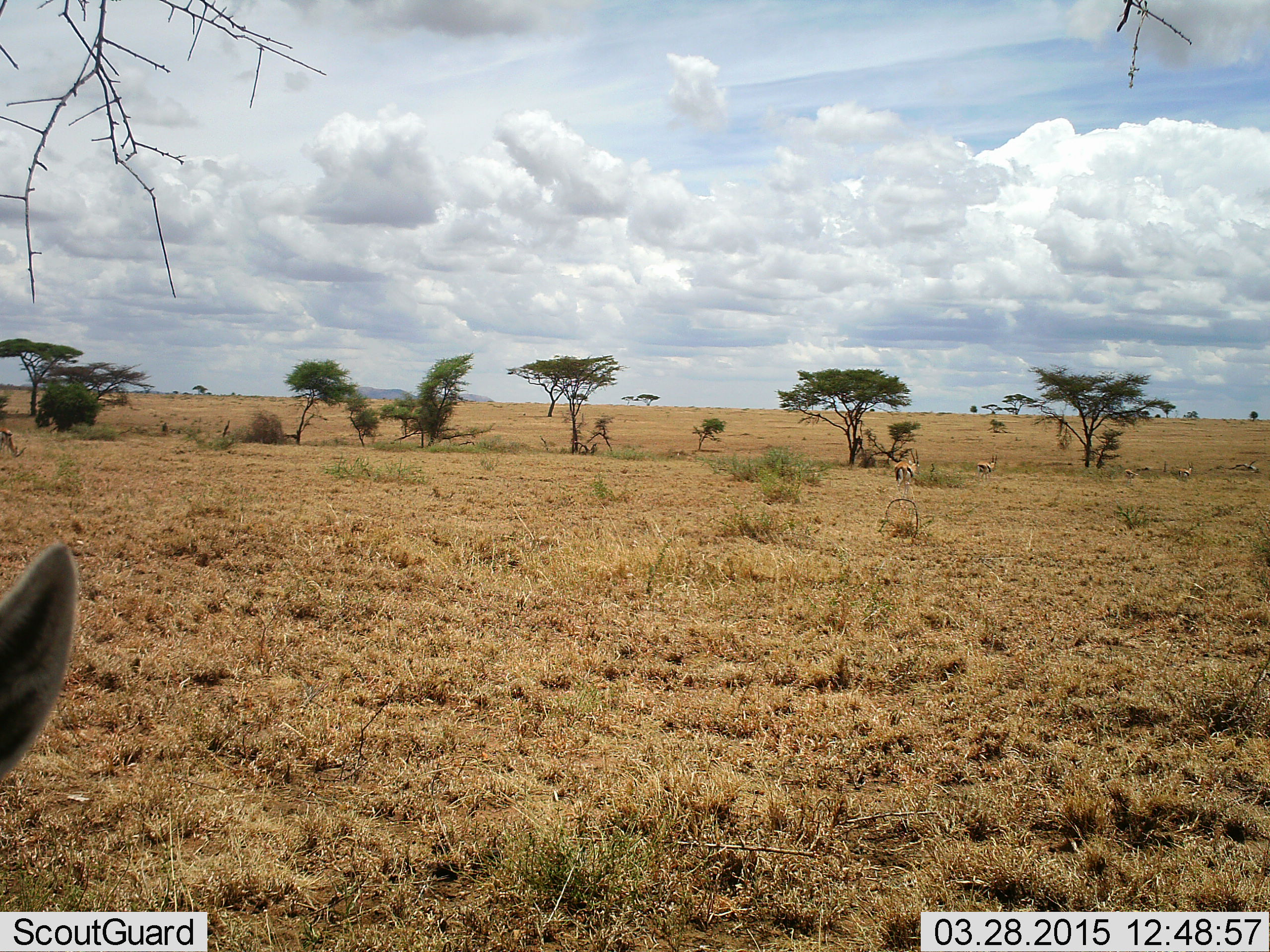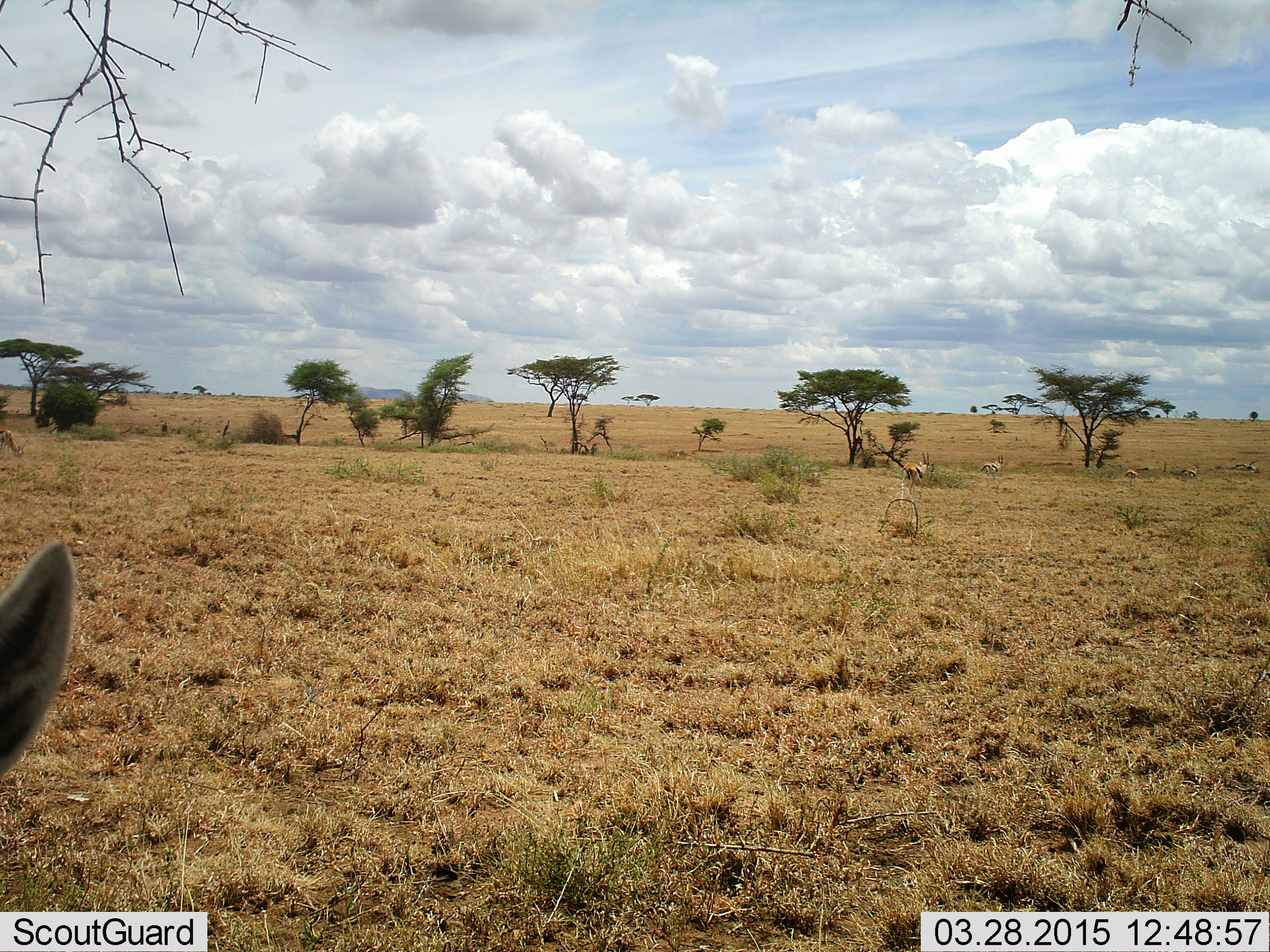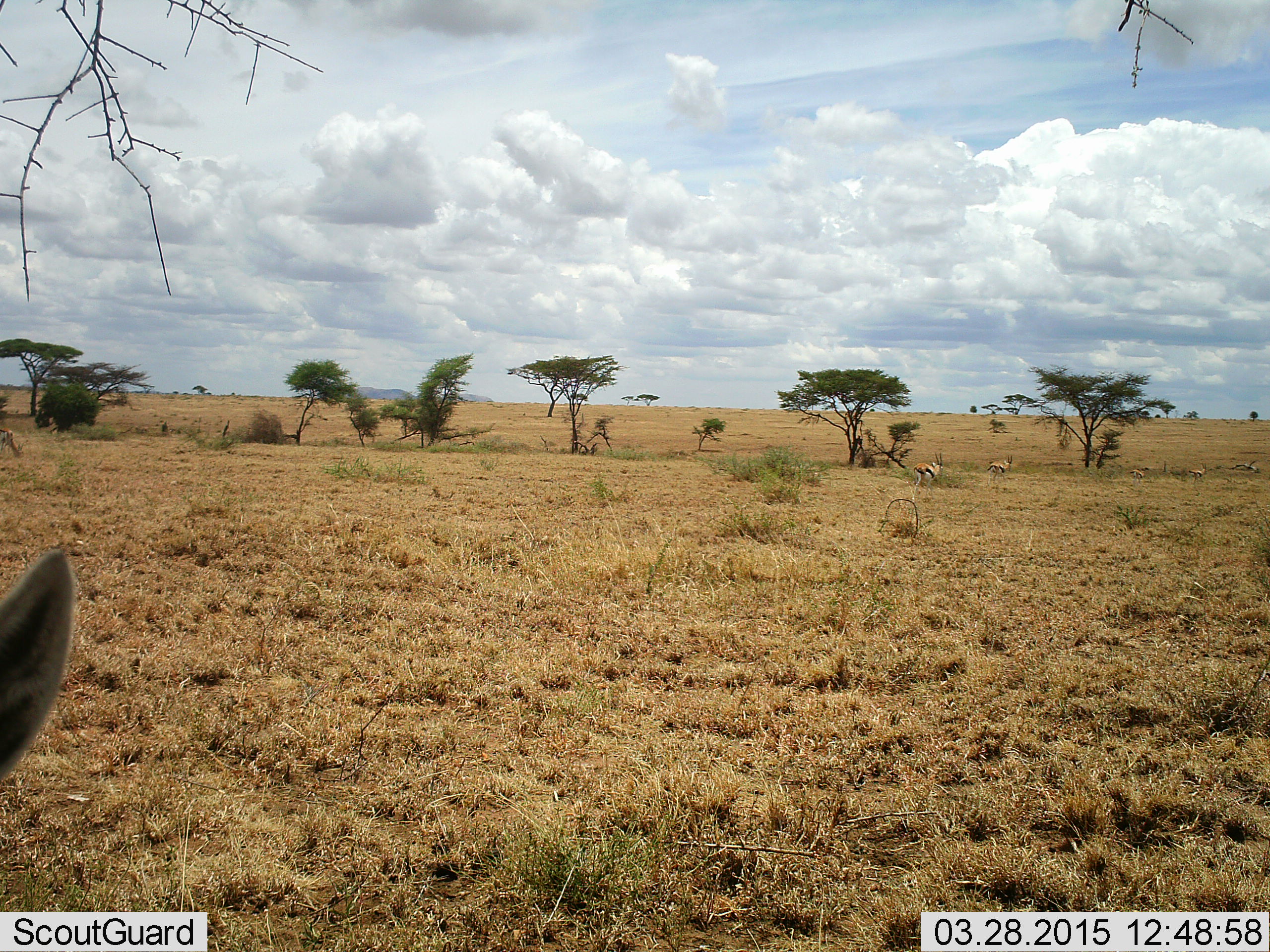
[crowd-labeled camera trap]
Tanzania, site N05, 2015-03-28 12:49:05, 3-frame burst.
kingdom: Animalia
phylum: Chordata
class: Mammalia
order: Artiodactyla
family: Bovidae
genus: Eudorcas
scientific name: Eudorcas thomsonii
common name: thomson's gazelle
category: gazellethomsons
Gazellethomsons (thomson's gazelle) (Eudorcas thomsonii), count 5. Behavior (volunteer vote fractions): standing 82%, resting 0%, moving 91%, interacting 0%. Young present (vote fraction): 0%. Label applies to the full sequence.